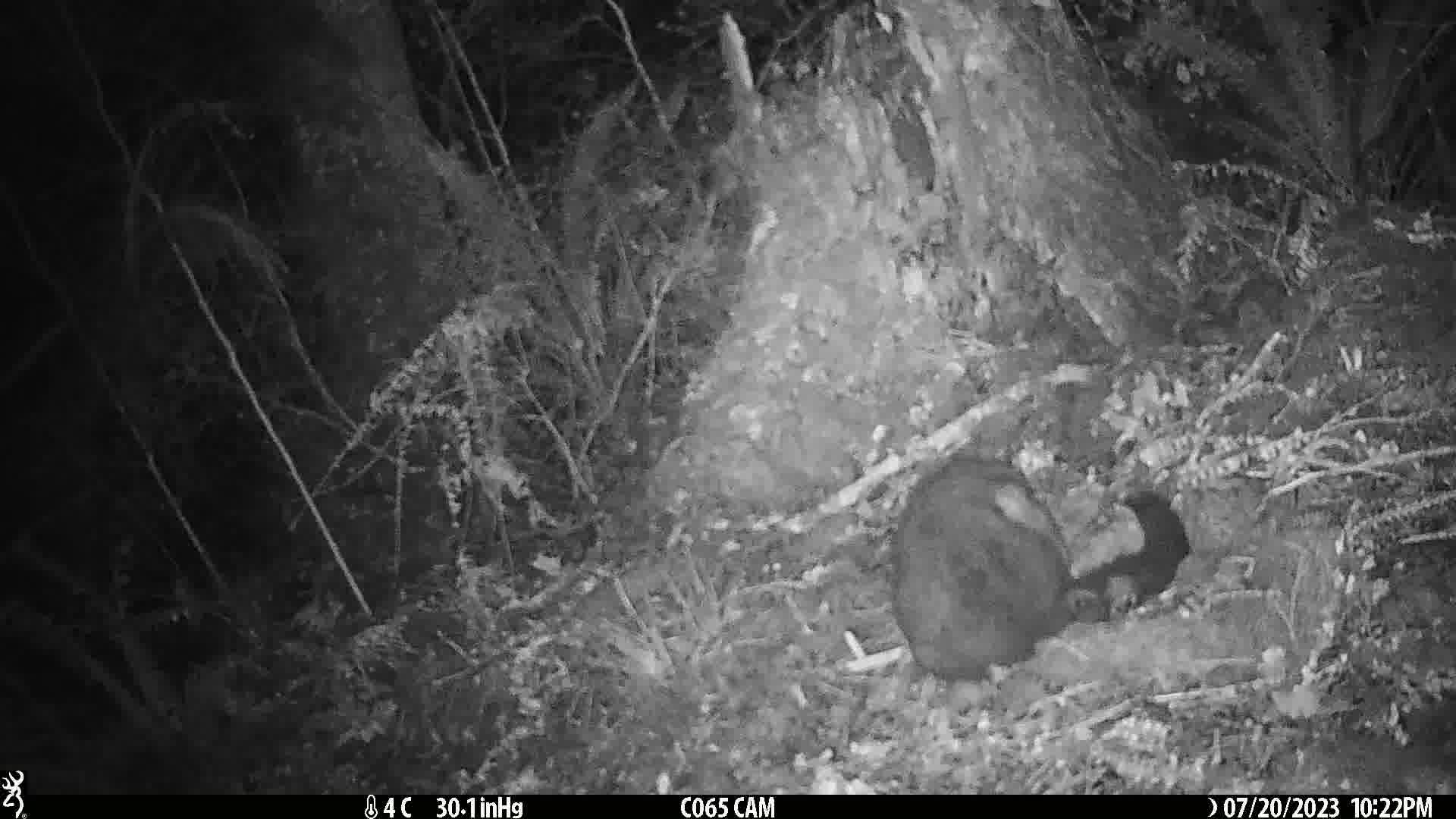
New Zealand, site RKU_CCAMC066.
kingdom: Animalia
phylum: Chordata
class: Mammalia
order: Diprotodontia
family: Phalangeridae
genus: Trichosurus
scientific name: Trichosurus vulpecula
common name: common brushtail possum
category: possum